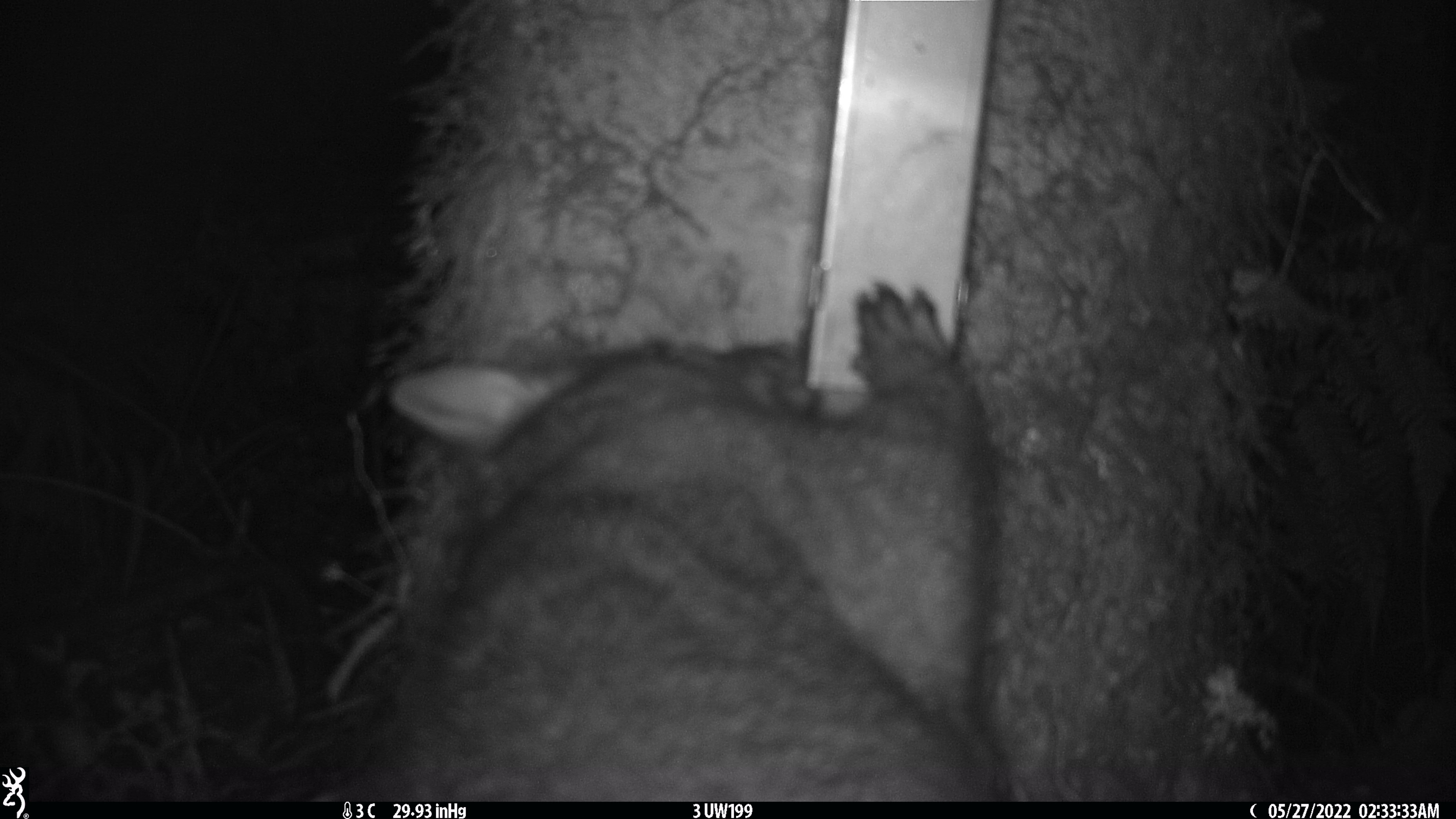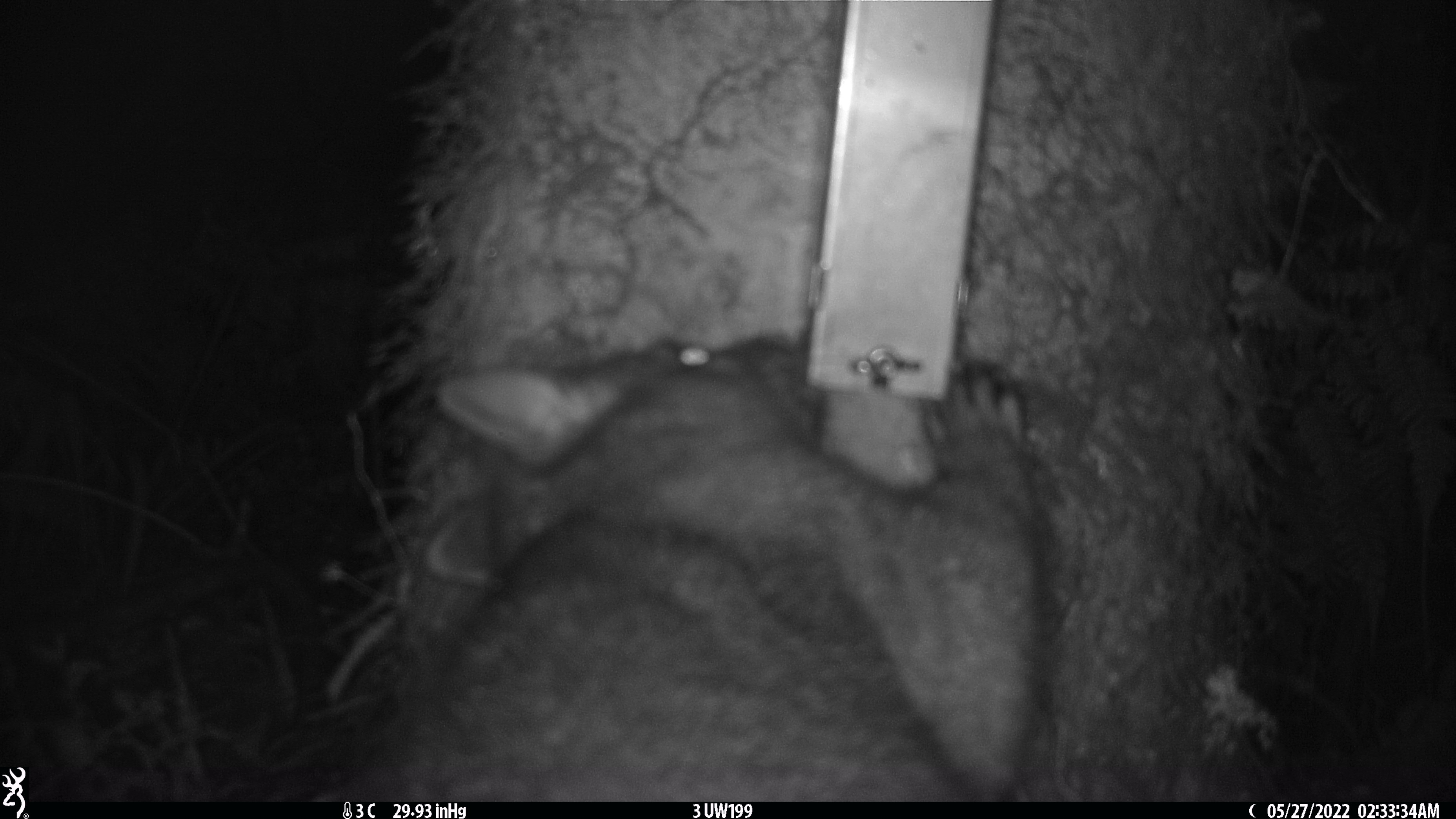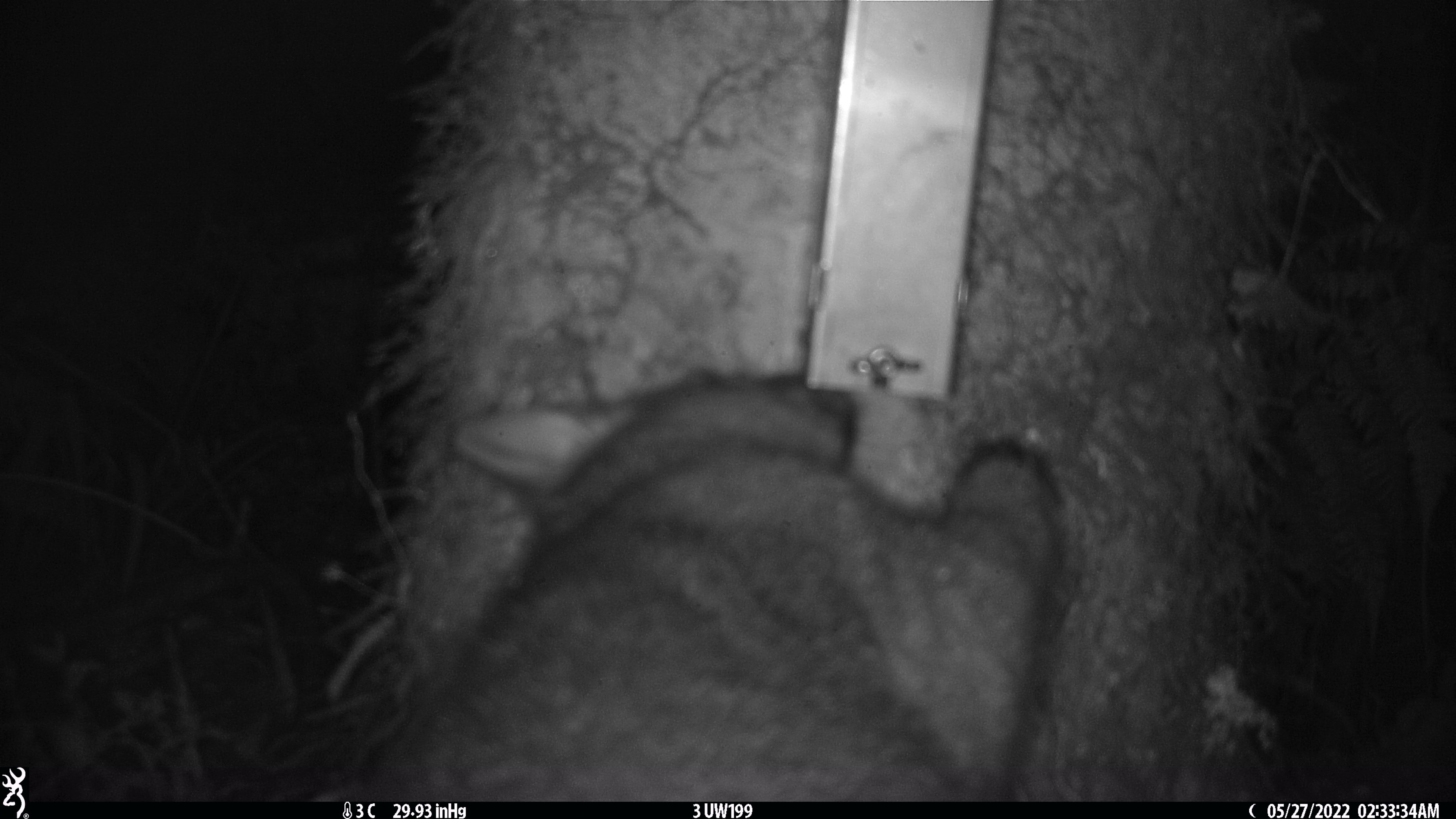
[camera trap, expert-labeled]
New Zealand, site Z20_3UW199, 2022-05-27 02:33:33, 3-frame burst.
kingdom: Animalia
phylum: Chordata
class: Mammalia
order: Diprotodontia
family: Phalangeridae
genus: Trichosurus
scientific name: Trichosurus vulpecula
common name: common brushtail possum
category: possum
Possum (common brushtail possum) (Trichosurus vulpecula).